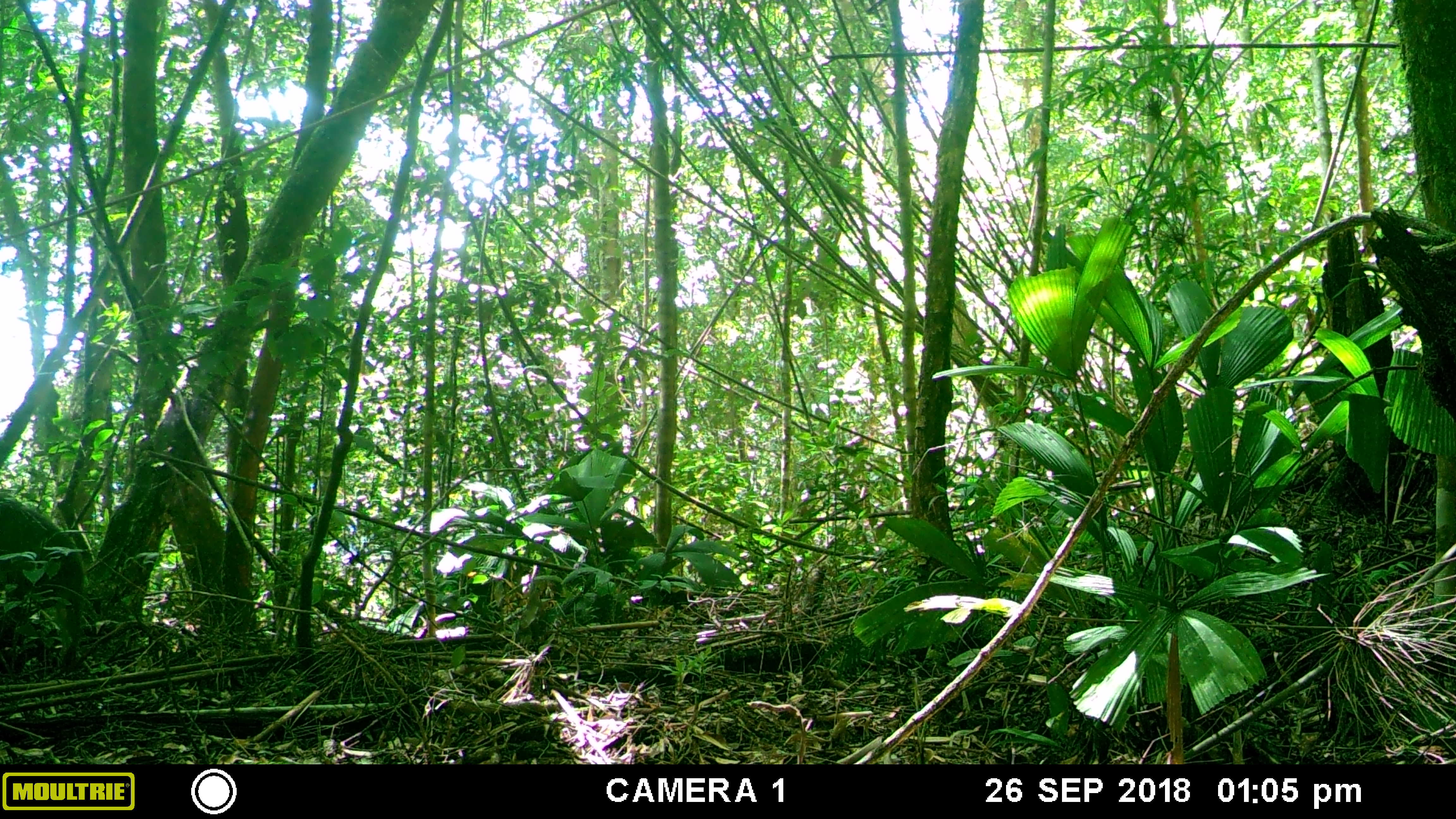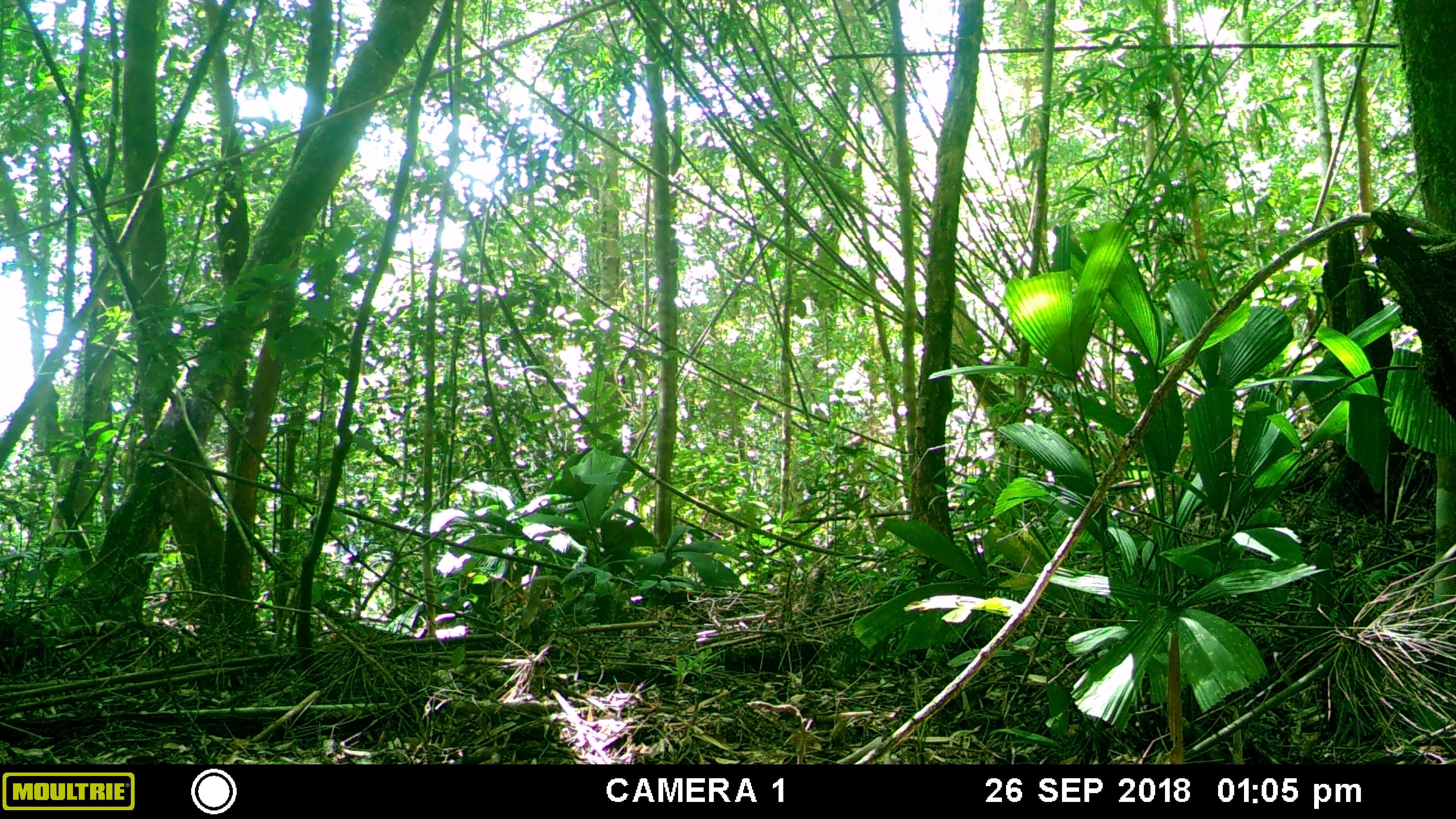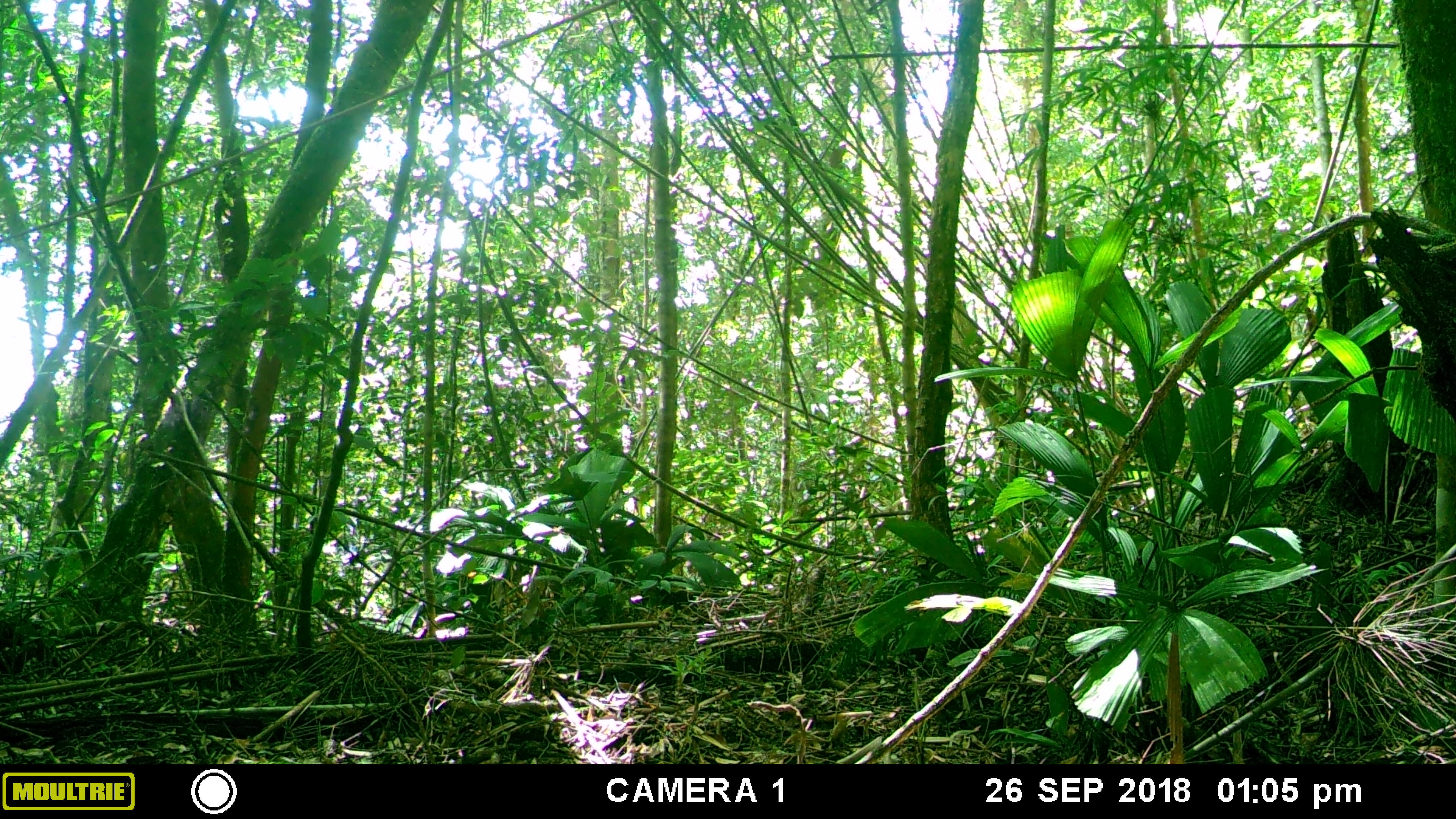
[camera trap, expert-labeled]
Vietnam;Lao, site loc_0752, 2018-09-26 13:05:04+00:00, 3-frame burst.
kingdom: Animalia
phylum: Chordata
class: Mammalia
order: Primates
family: Cercopithecidae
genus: Macaca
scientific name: Macaca arctoides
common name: stump-tailed macaque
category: stump tailed macaque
Stump tailed macaque (stump-tailed macaque) (Macaca arctoides). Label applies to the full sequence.